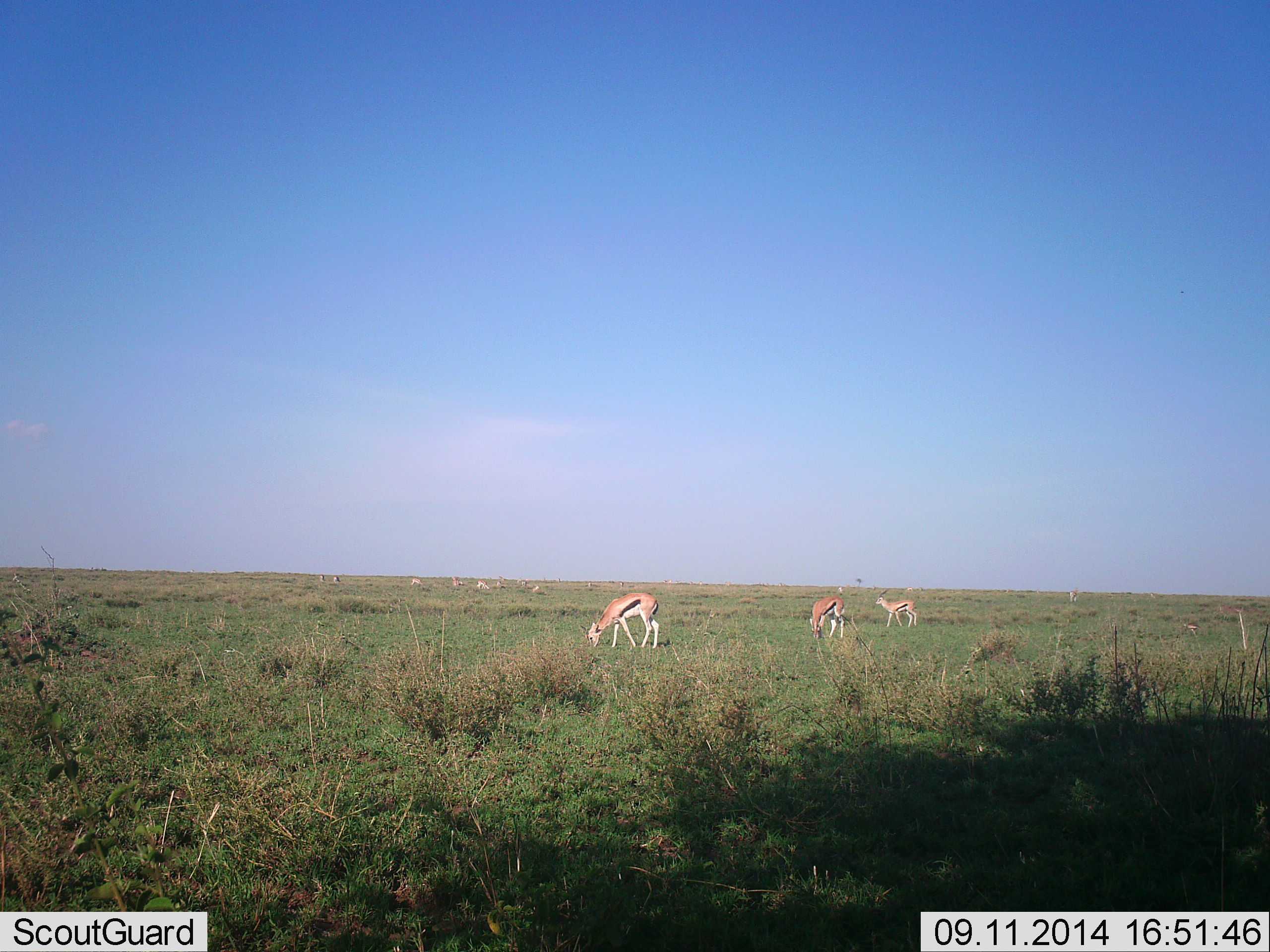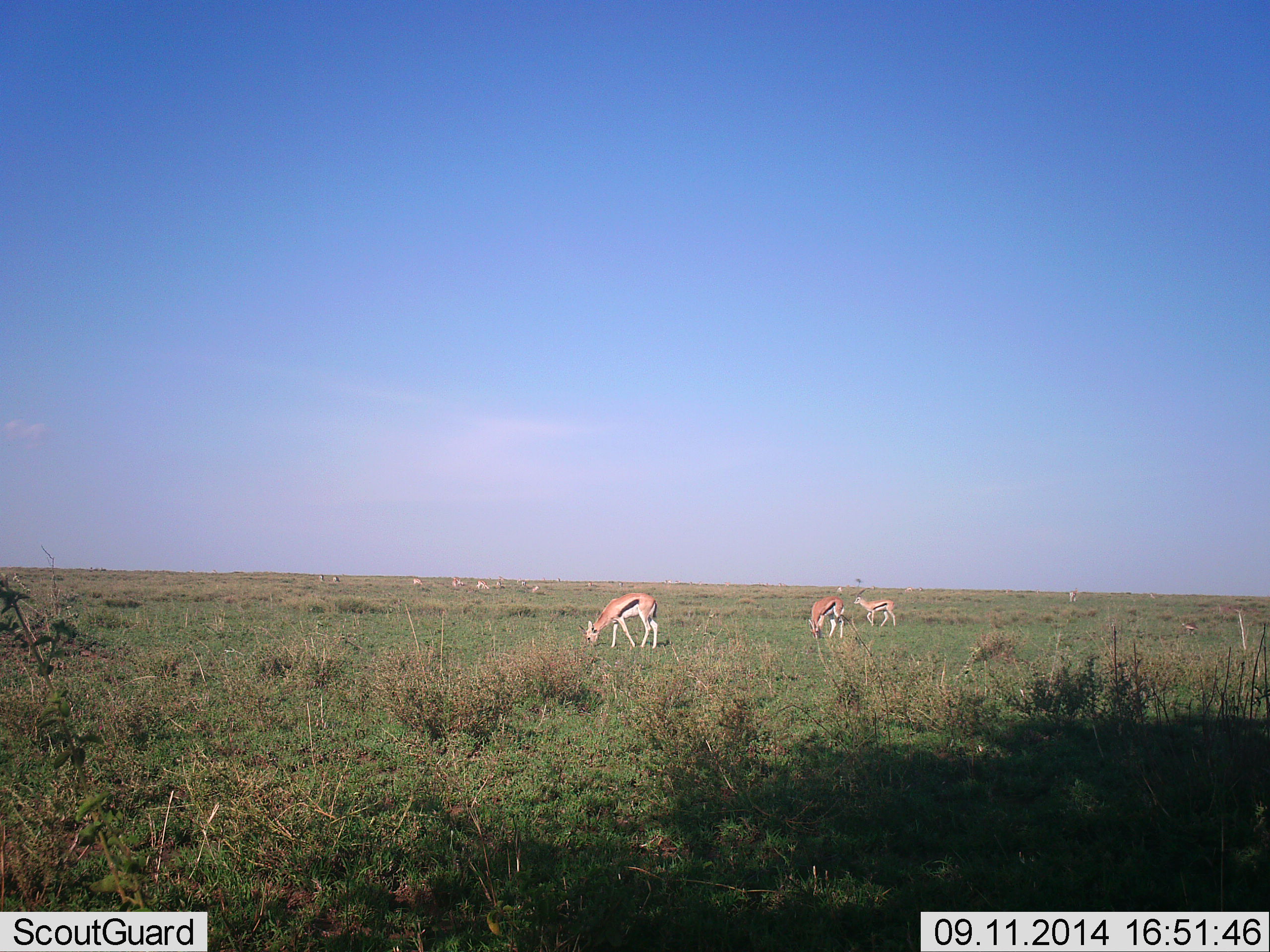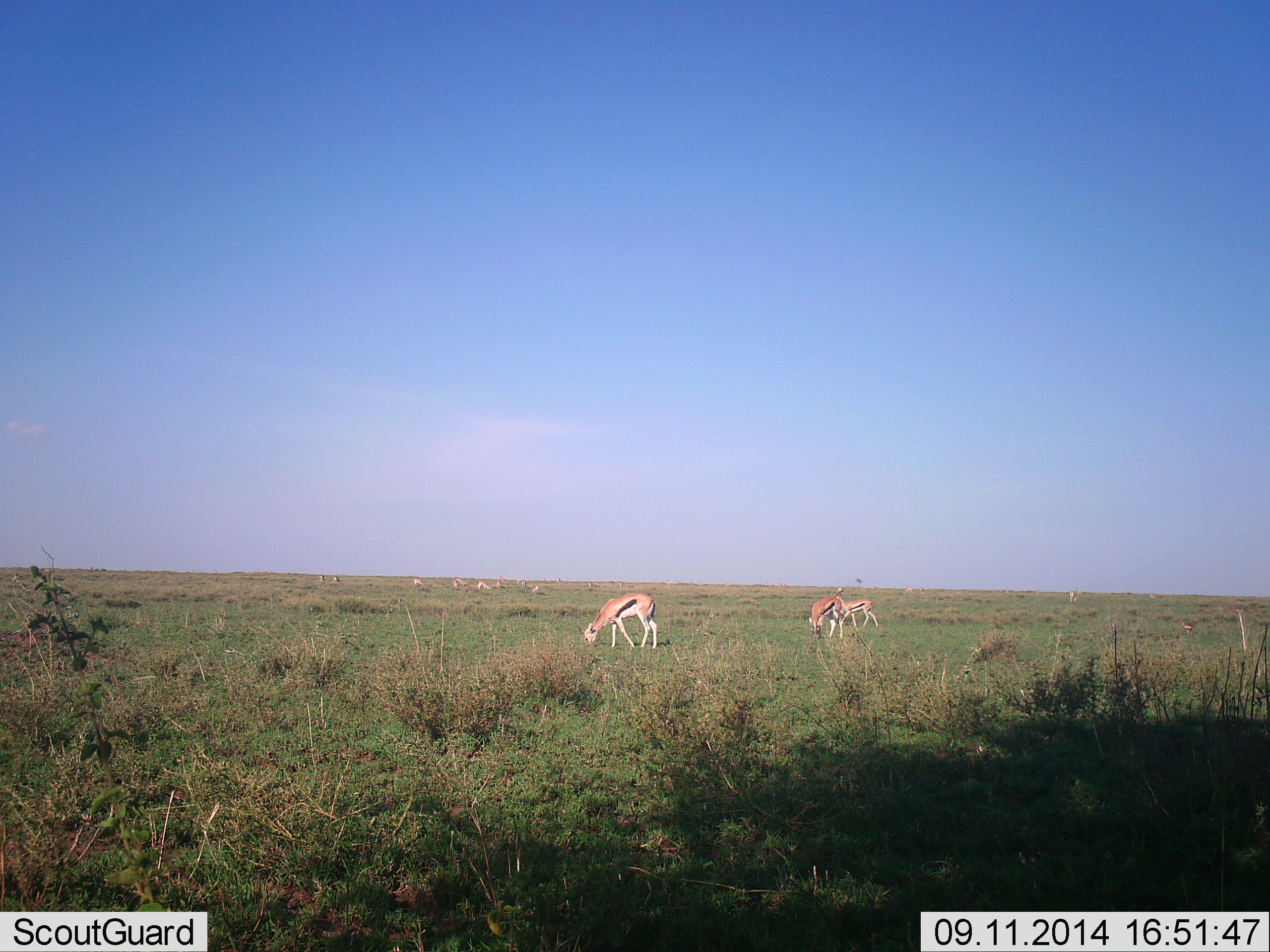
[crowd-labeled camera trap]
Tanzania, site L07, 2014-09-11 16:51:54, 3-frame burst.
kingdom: Animalia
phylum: Chordata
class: Mammalia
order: Artiodactyla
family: Bovidae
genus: Eudorcas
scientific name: Eudorcas thomsonii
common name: thomson's gazelle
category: gazellethomsons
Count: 3.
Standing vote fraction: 60%.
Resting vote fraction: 10%.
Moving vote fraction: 50%.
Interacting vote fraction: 0%.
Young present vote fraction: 0%.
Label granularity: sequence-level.